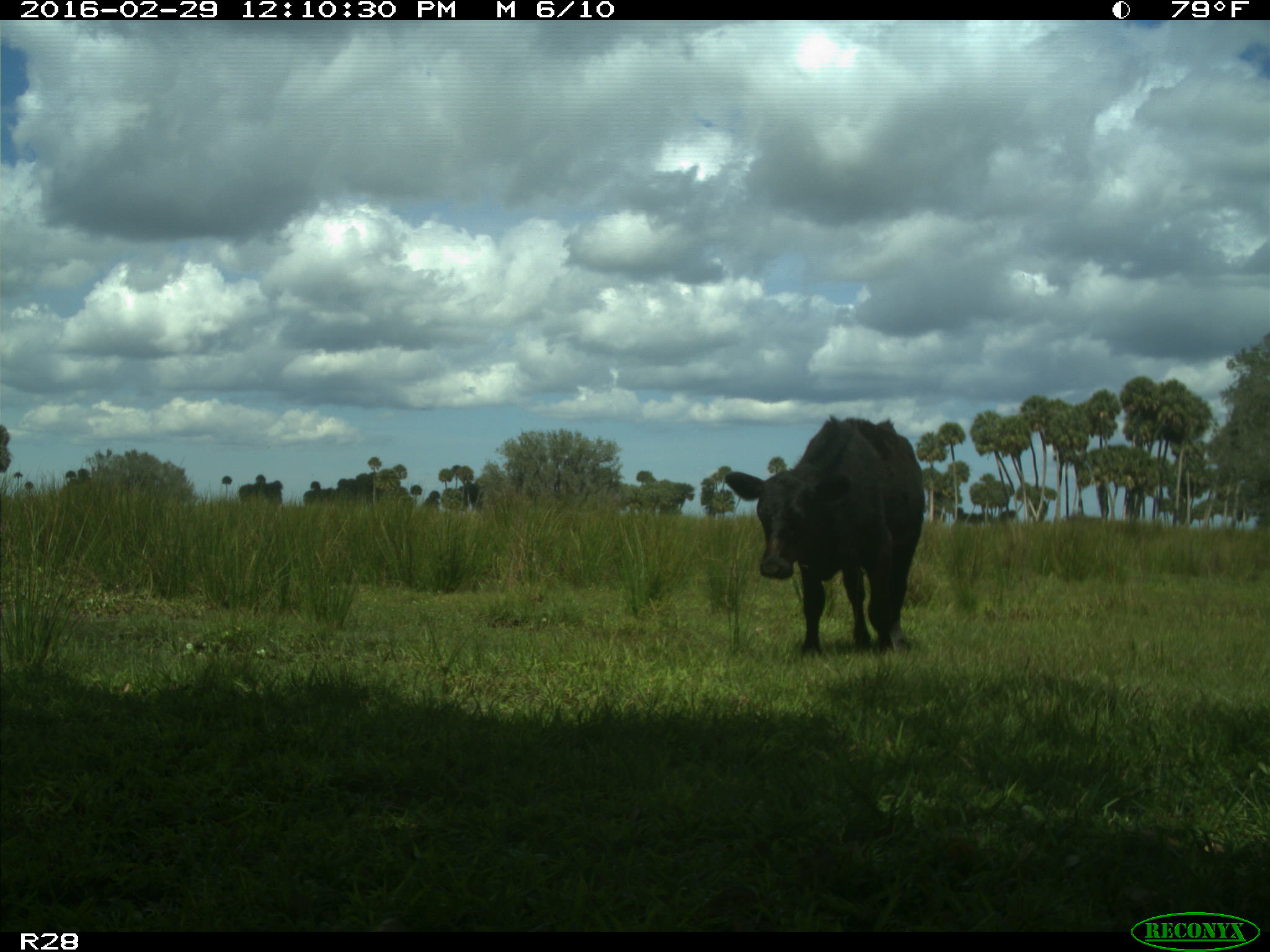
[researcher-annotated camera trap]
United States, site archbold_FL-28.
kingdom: Animalia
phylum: Chordata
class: Mammalia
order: Artiodactyla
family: Bovidae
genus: Bos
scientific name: Bos taurus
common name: domestic cow